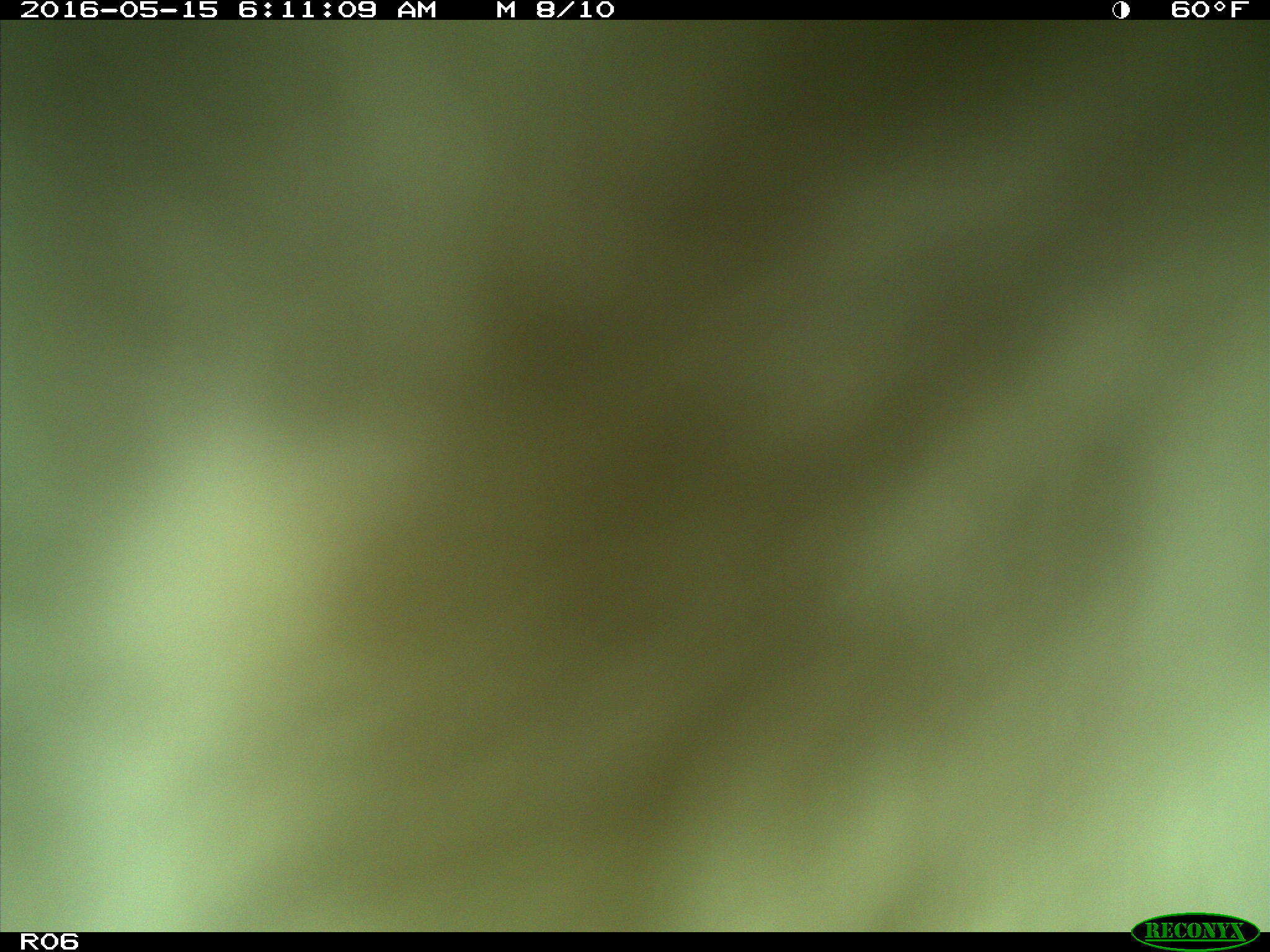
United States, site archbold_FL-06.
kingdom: Animalia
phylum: Chordata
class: Mammalia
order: Artiodactyla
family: Bovidae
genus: Bos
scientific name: Bos taurus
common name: domestic cow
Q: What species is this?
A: Bos taurus (domestic cow).